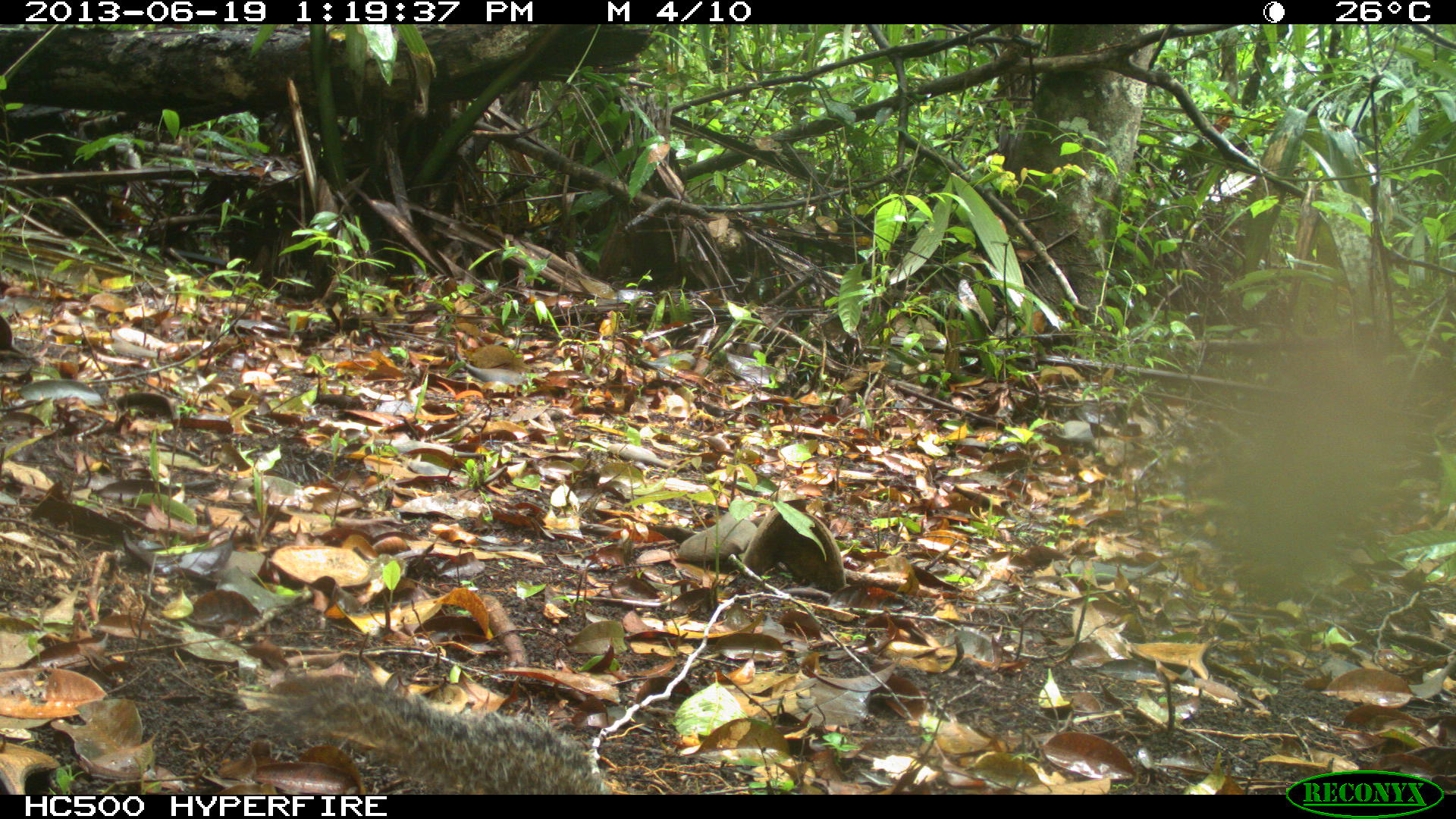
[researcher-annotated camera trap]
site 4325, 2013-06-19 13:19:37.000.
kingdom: Animalia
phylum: Chordata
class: Mammalia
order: Rodentia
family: Sciuridae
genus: Sciurus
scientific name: Sciurus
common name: squirrel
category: sciurus sp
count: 1